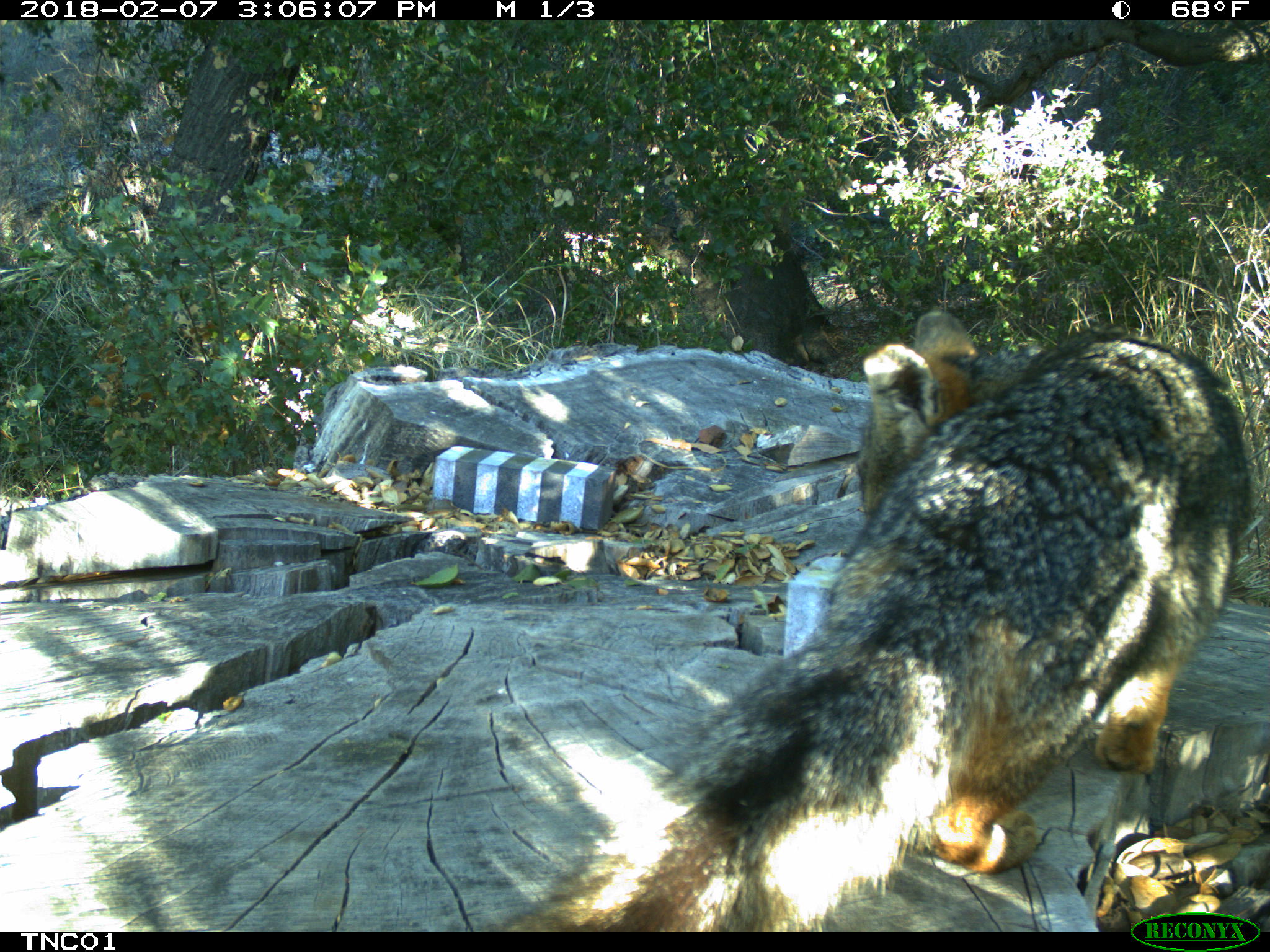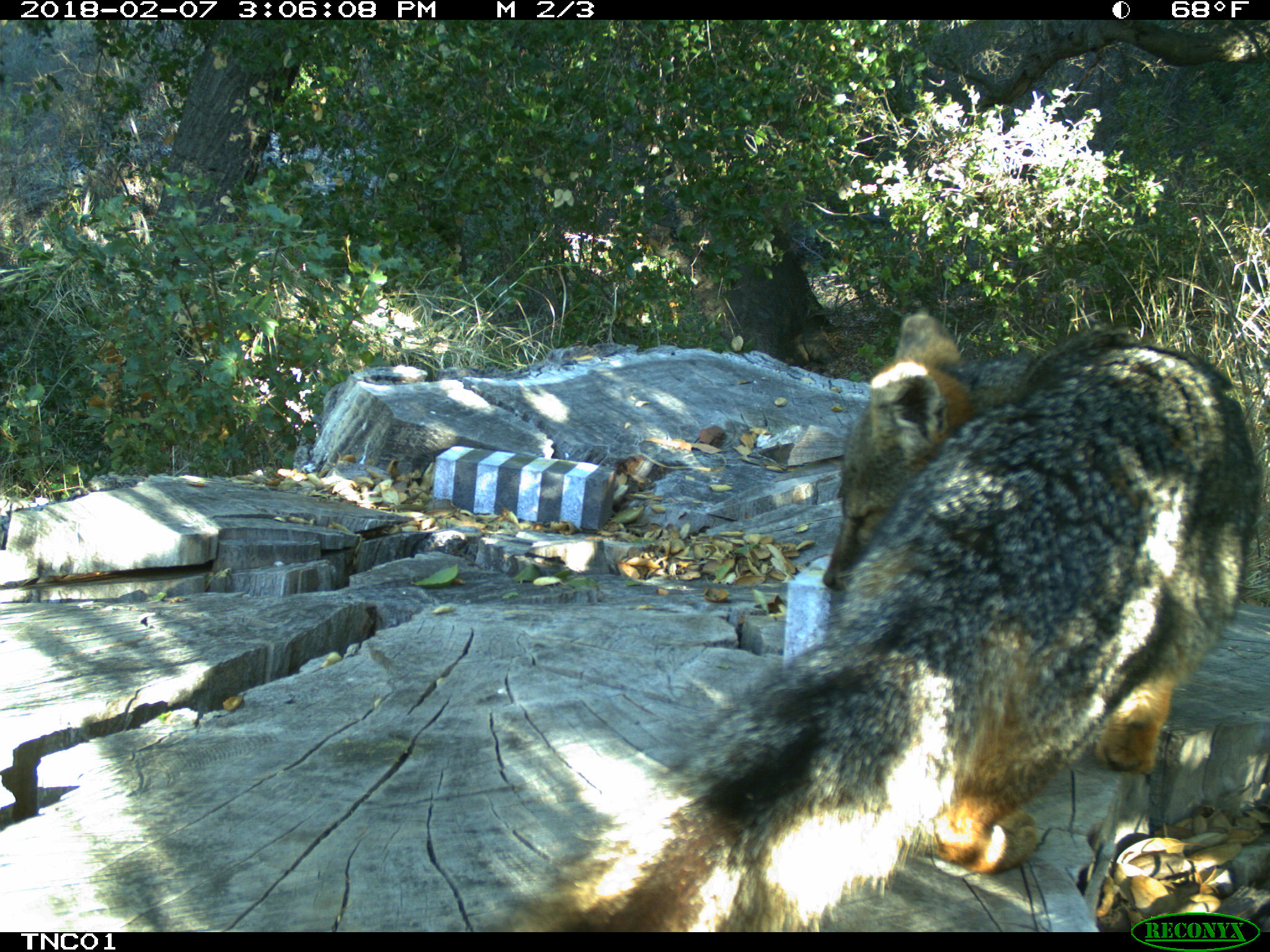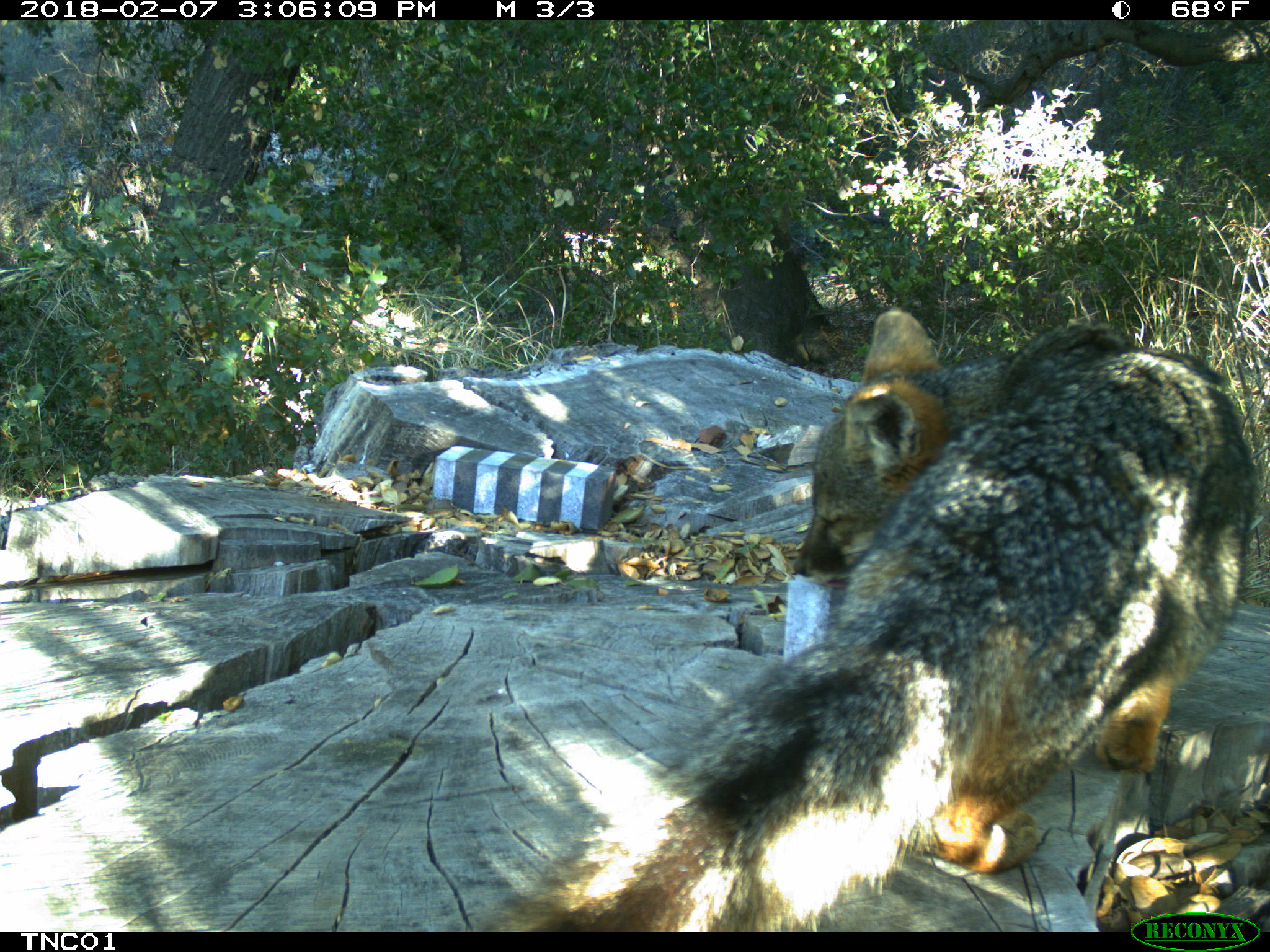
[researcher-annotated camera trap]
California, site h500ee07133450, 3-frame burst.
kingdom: Animalia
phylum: Chordata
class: Mammalia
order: Carnivora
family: Canidae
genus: Urocyon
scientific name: Urocyon littoralis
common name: island fox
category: fox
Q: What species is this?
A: Fox (island fox) (Urocyon littoralis).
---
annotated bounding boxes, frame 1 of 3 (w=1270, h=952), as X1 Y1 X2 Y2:
fox: 492 308 1252 930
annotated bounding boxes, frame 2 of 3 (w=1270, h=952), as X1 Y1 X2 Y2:
fox: 477 308 1254 930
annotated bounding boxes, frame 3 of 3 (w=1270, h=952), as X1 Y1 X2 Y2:
fox: 489 309 1257 932